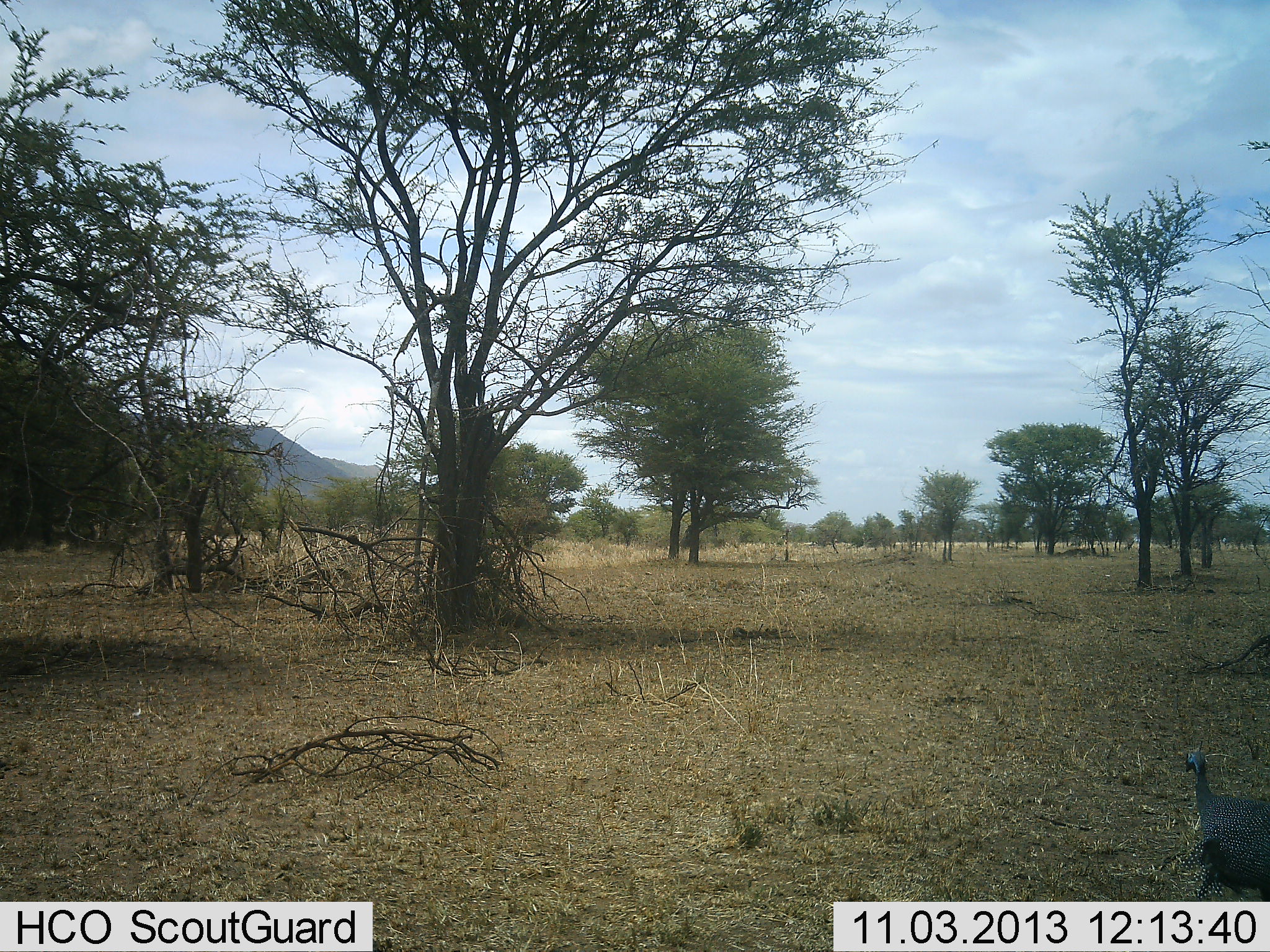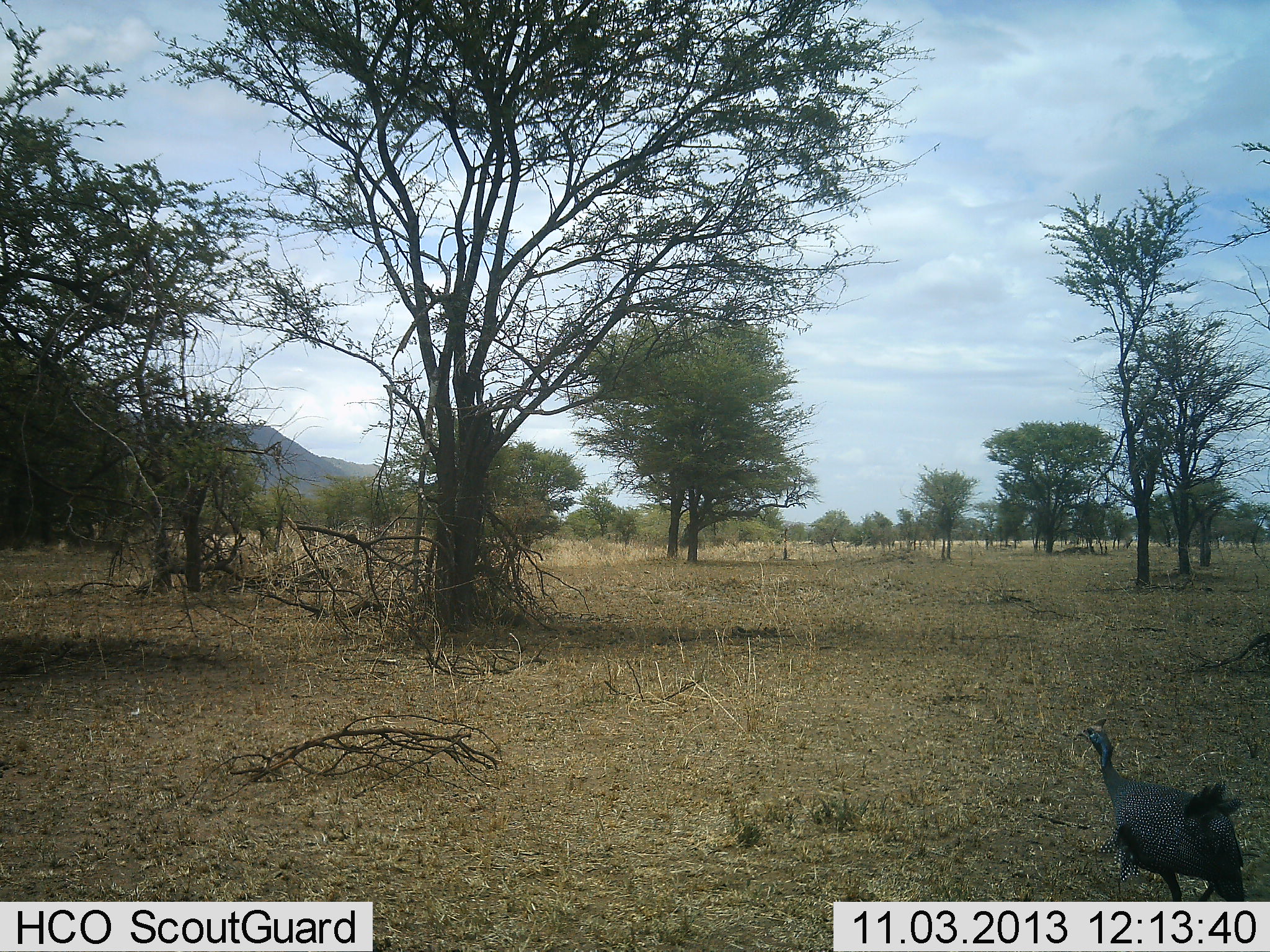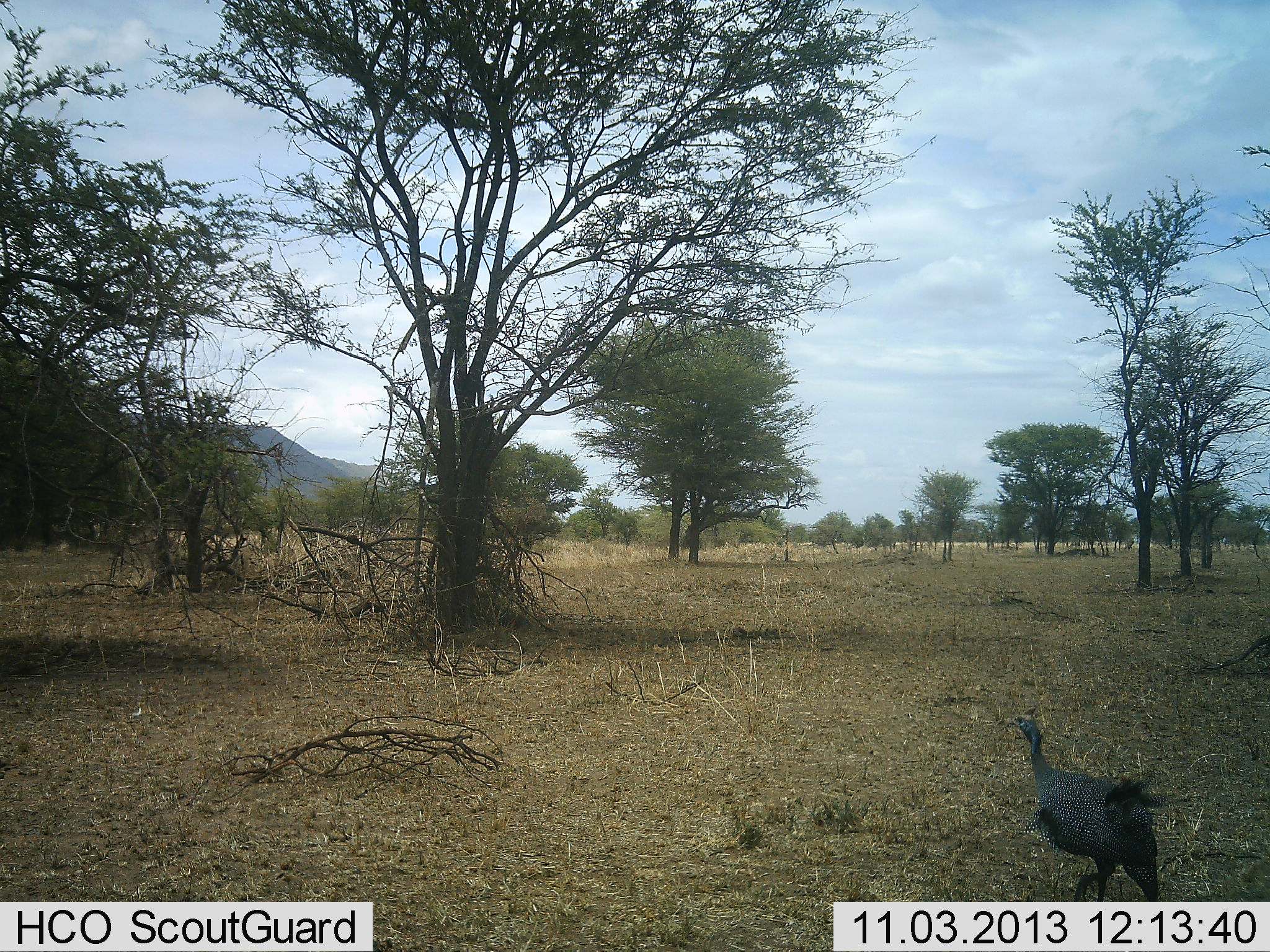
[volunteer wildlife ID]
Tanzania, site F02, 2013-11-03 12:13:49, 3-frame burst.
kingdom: Animalia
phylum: Chordata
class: Aves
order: Galliformes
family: Numididae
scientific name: Numididae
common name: guinea fowl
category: guineafowl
Guineafowl (guinea fowl) (Numididae), count 1. Behavior (volunteer vote fractions): standing 10%, resting 0%, moving 92%, interacting 0%. Young present (vote fraction): 0%. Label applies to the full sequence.